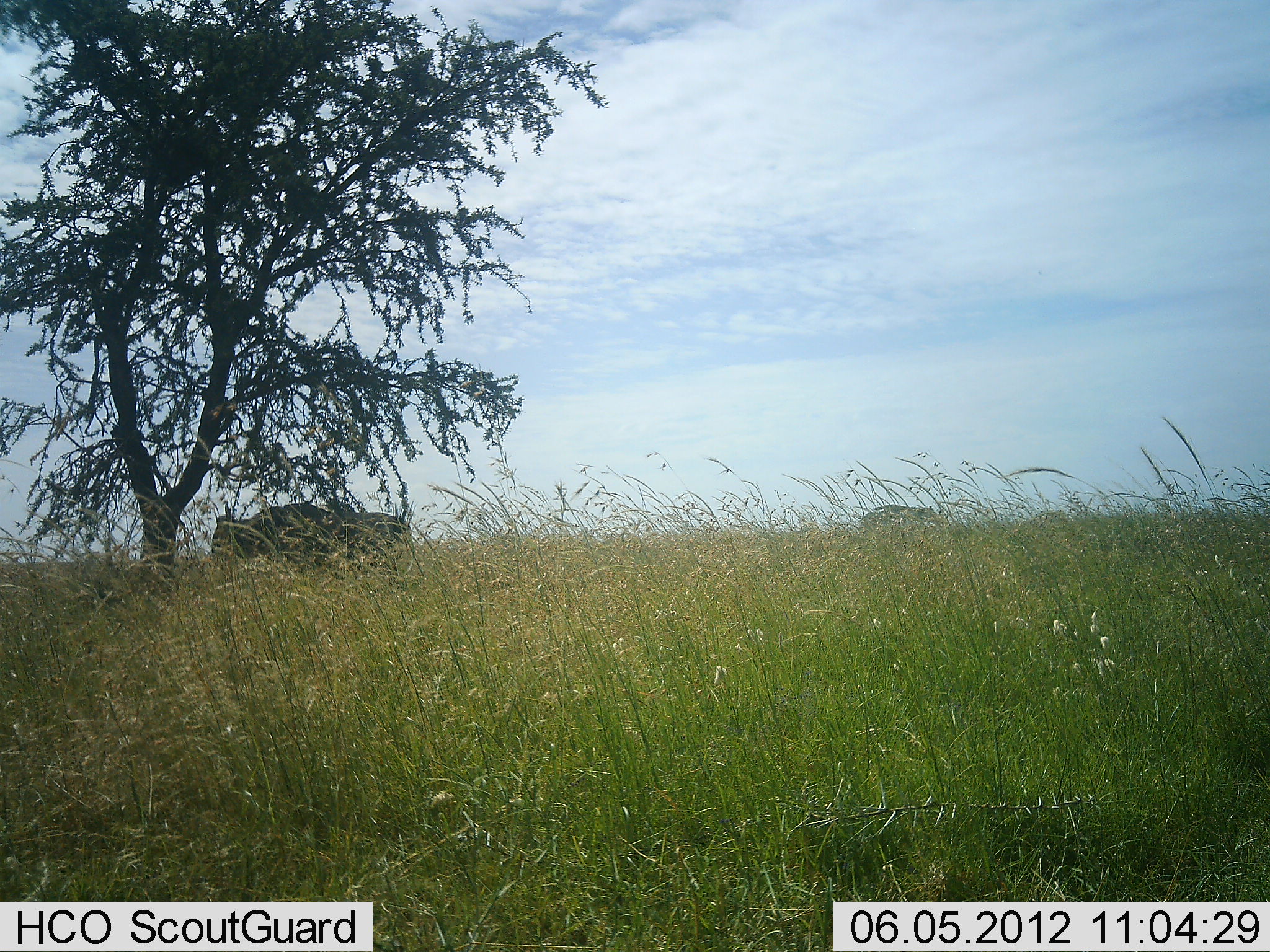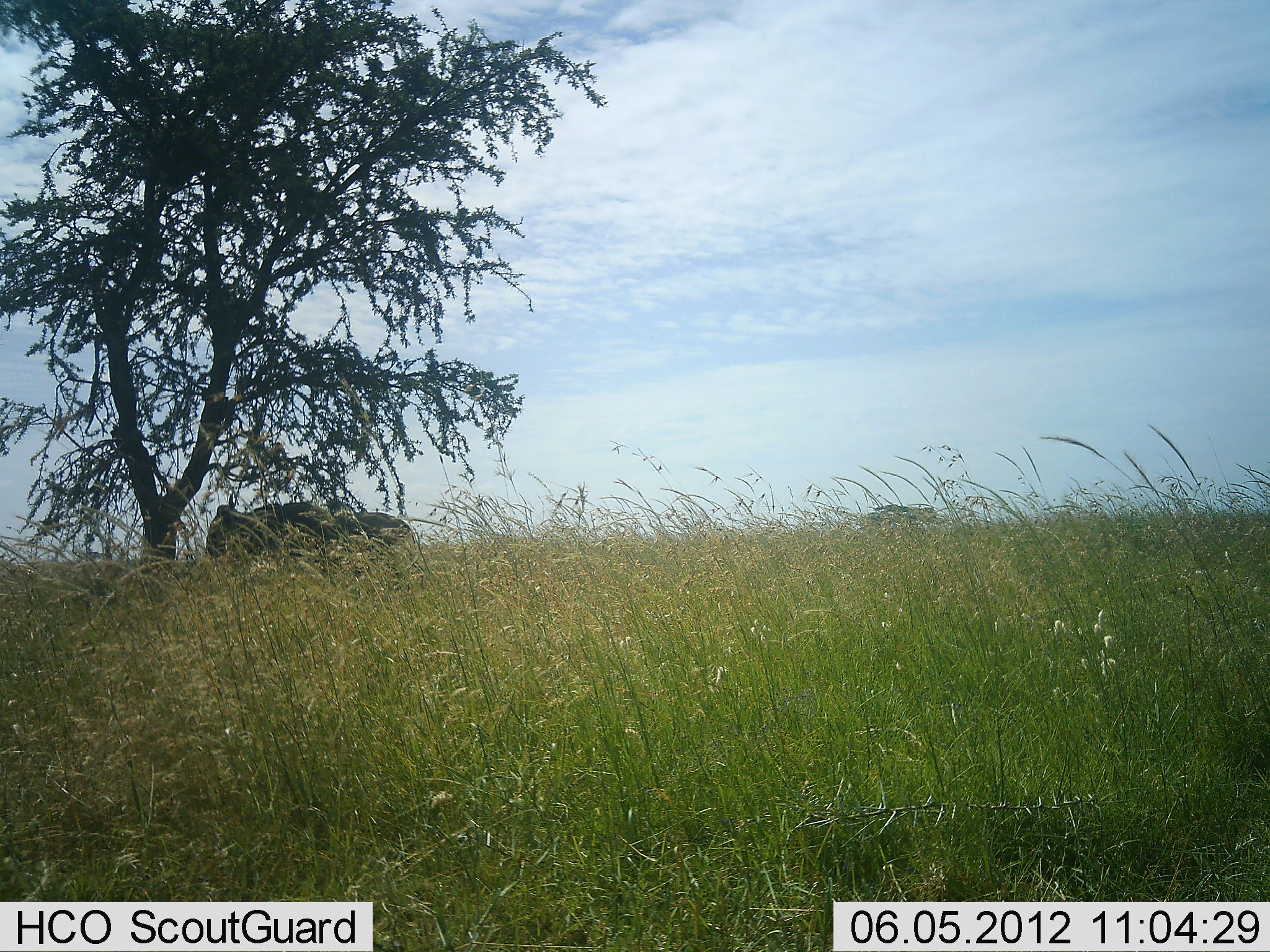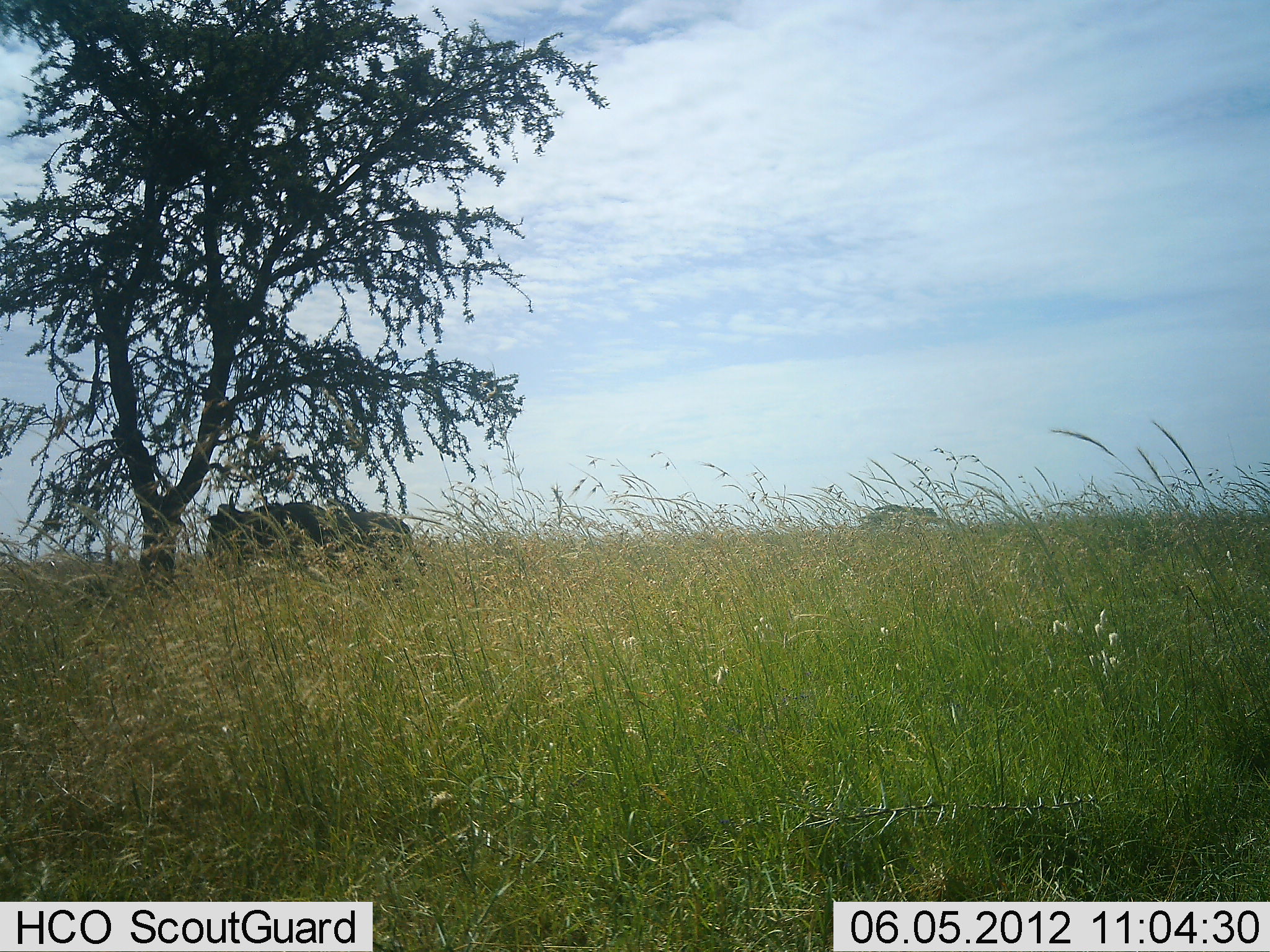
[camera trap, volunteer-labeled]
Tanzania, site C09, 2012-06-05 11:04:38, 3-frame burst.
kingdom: Animalia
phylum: Chordata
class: Mammalia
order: Artiodactyla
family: Bovidae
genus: Connochaetes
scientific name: Connochaetes taurinus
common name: blue wildebeest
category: wildebeest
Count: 1.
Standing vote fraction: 100%.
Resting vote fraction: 0%.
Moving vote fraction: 0%.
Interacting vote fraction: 0%.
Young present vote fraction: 0%.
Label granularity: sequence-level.